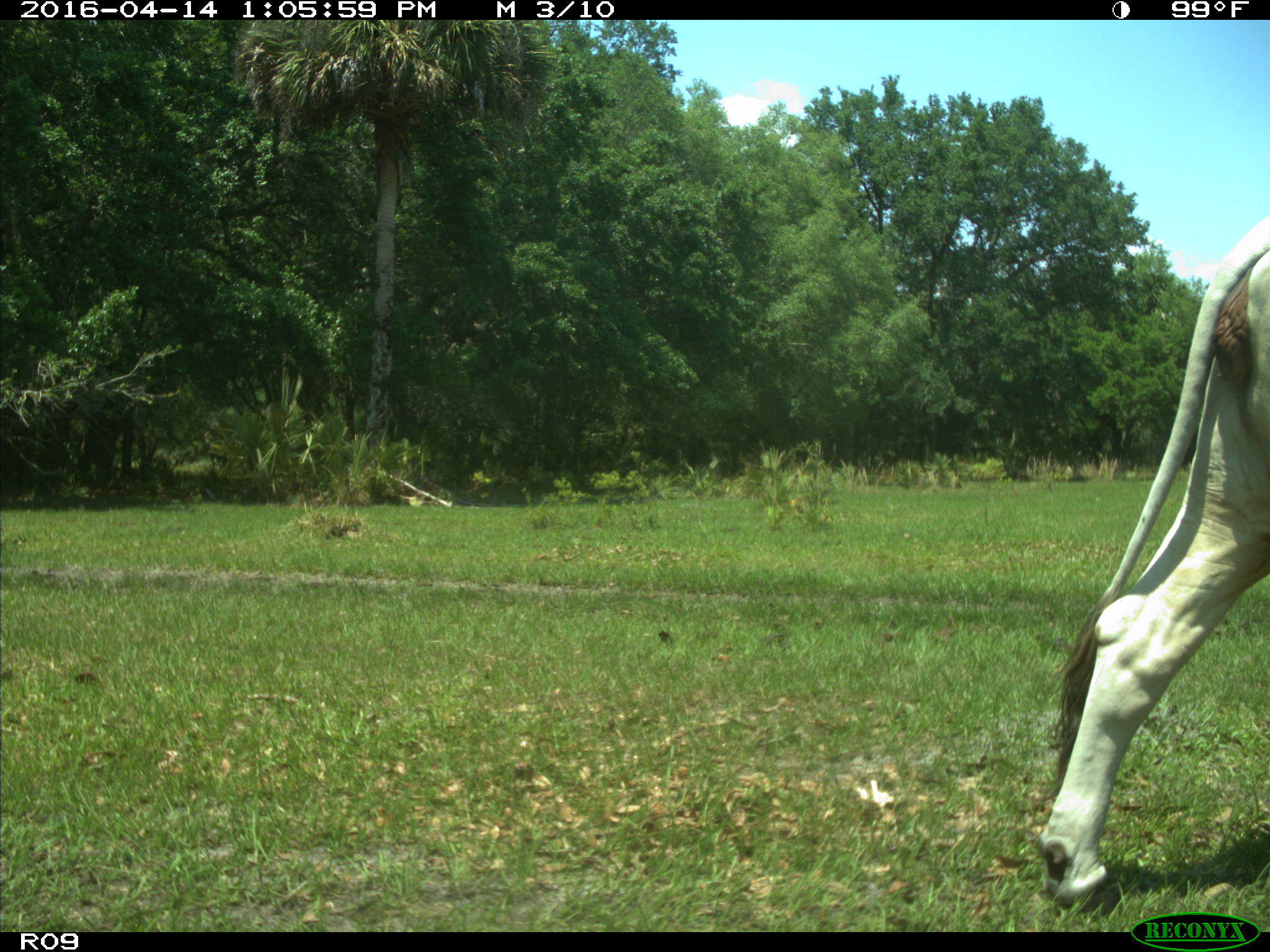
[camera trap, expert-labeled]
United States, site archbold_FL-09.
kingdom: Animalia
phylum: Chordata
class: Mammalia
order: Artiodactyla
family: Bovidae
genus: Bos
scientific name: Bos taurus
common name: domestic cow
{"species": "Bos taurus (domestic cow)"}